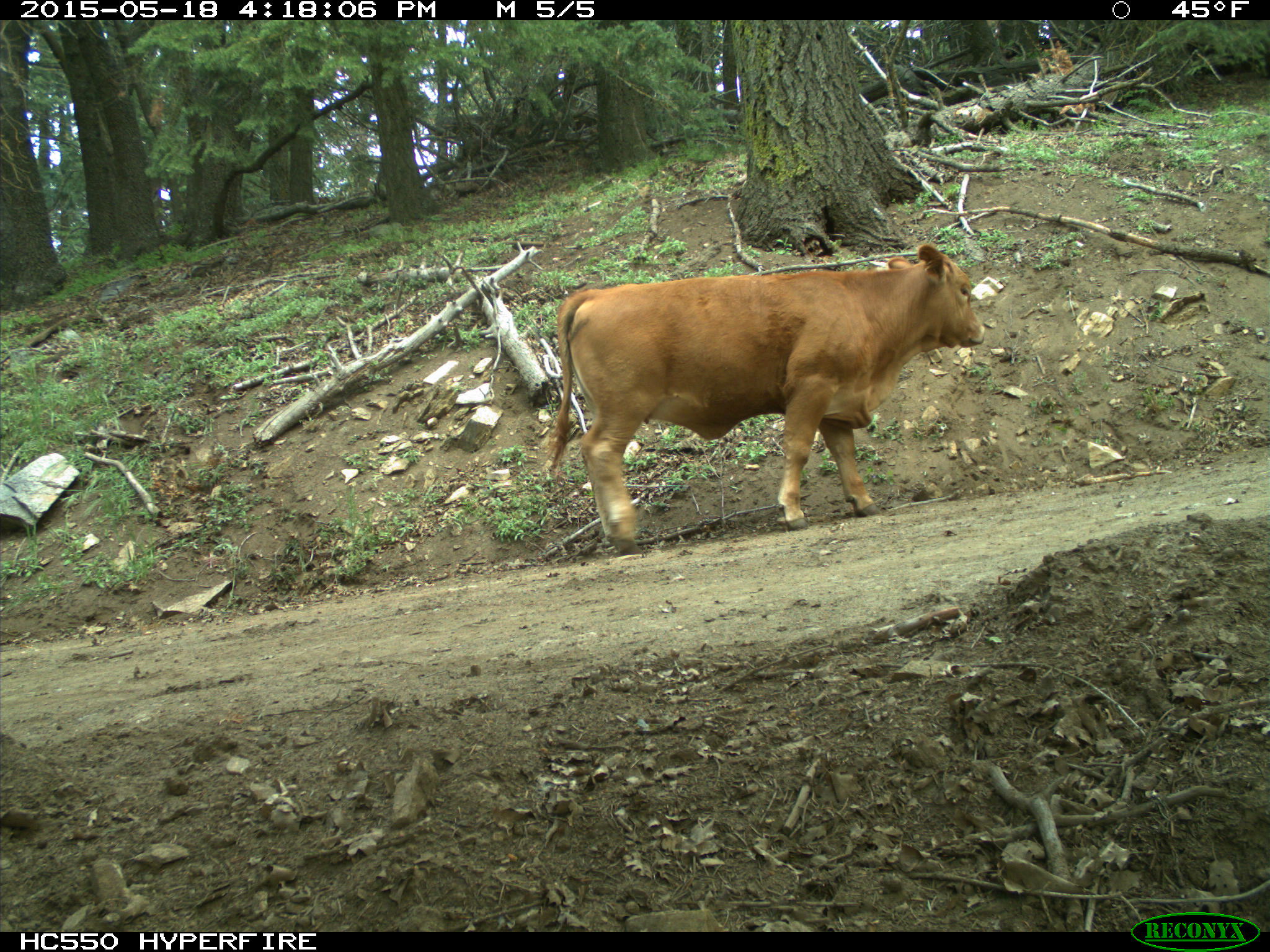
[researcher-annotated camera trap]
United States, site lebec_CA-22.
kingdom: Animalia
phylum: Chordata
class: Mammalia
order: Artiodactyla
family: Bovidae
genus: Bos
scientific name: Bos taurus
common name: domestic cow